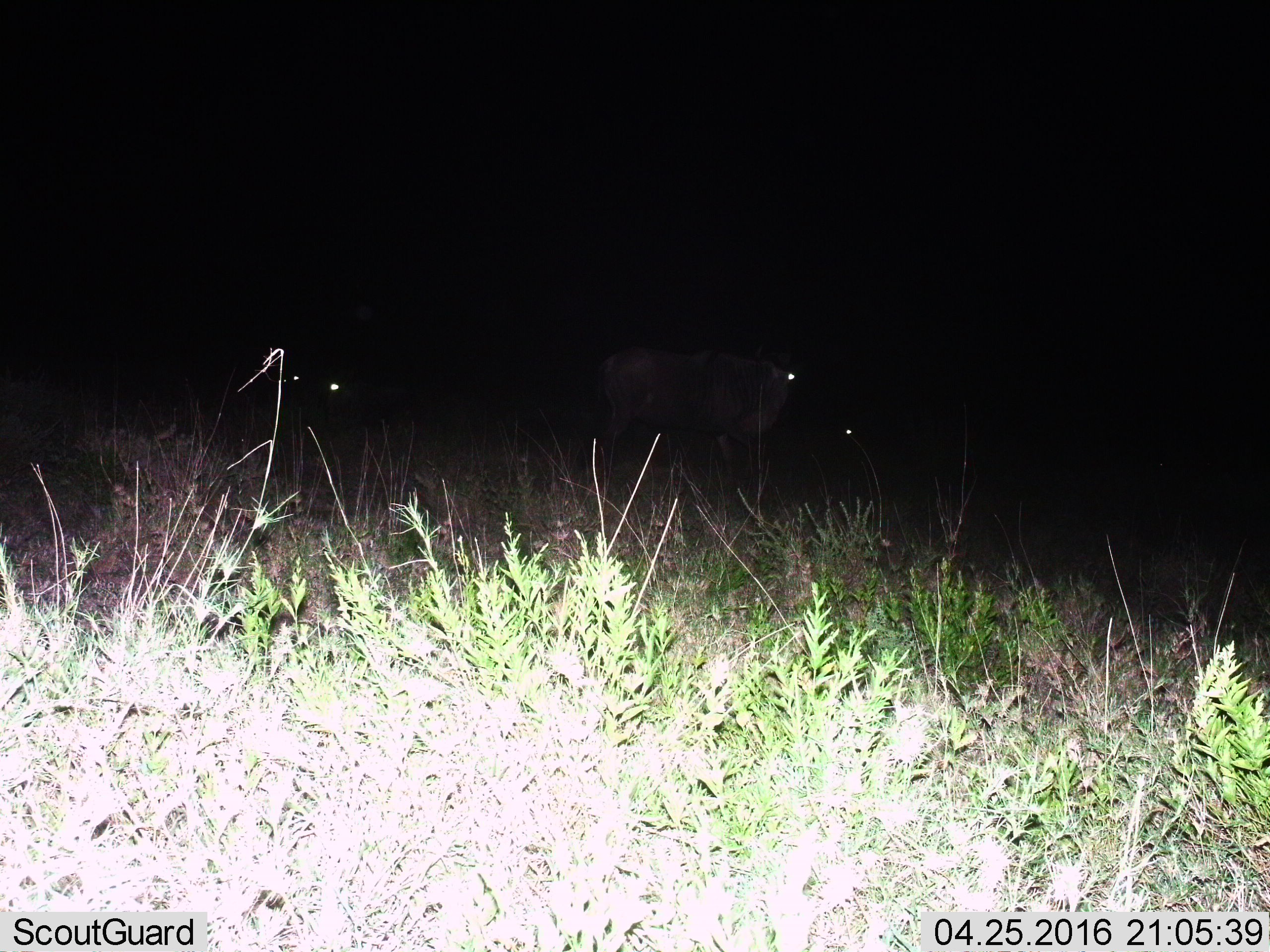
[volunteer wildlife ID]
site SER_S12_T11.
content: unidentified animal